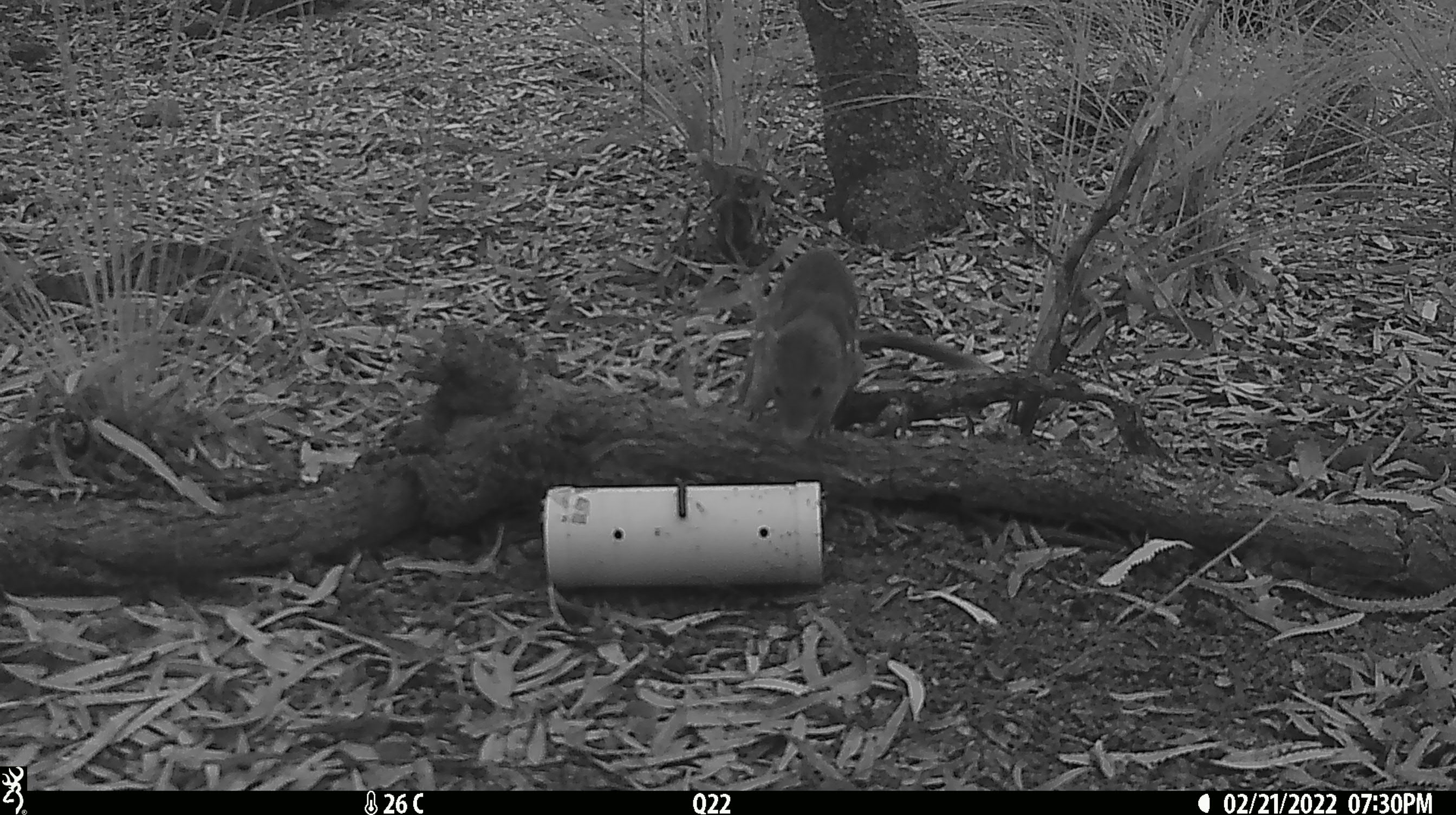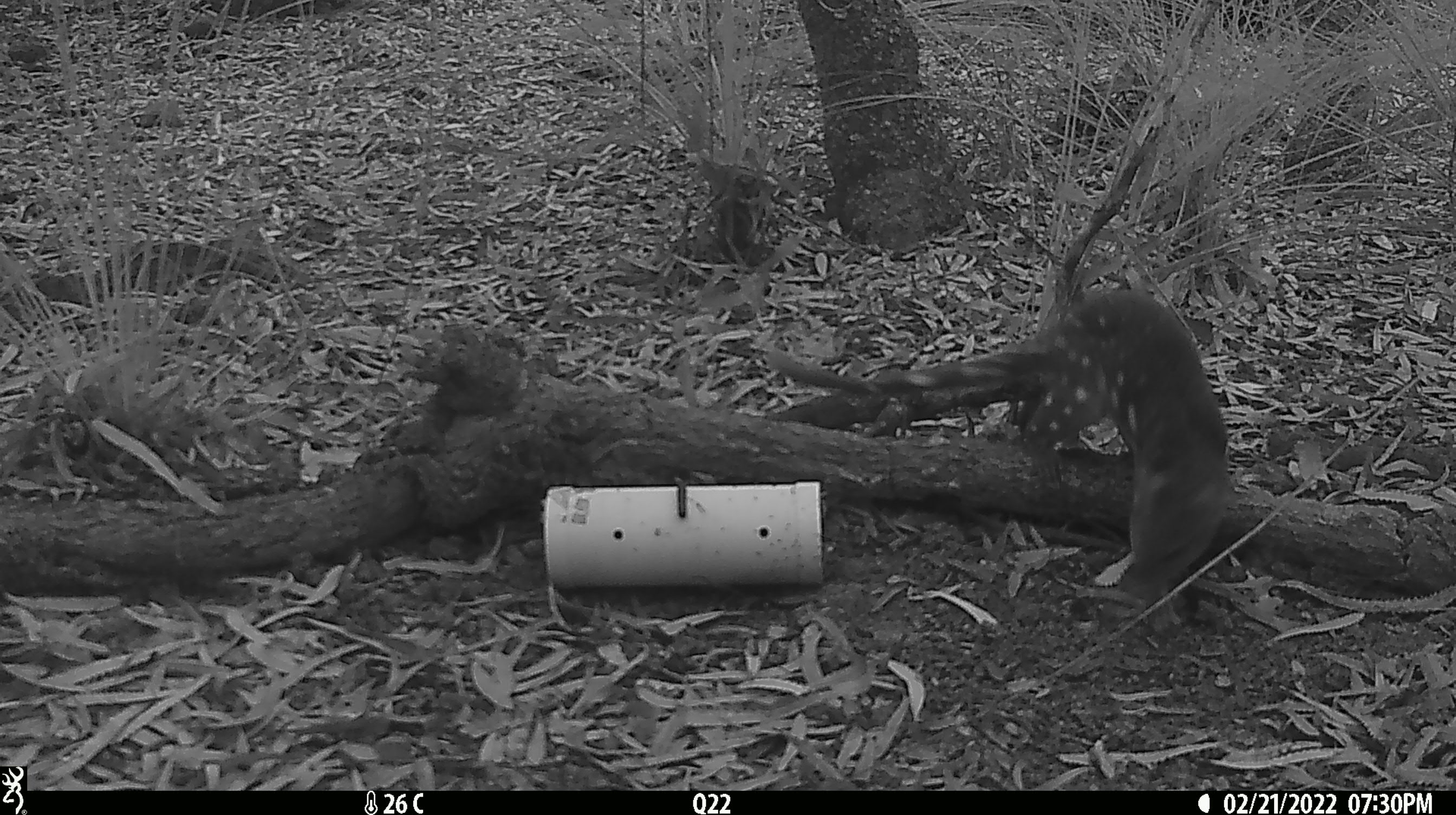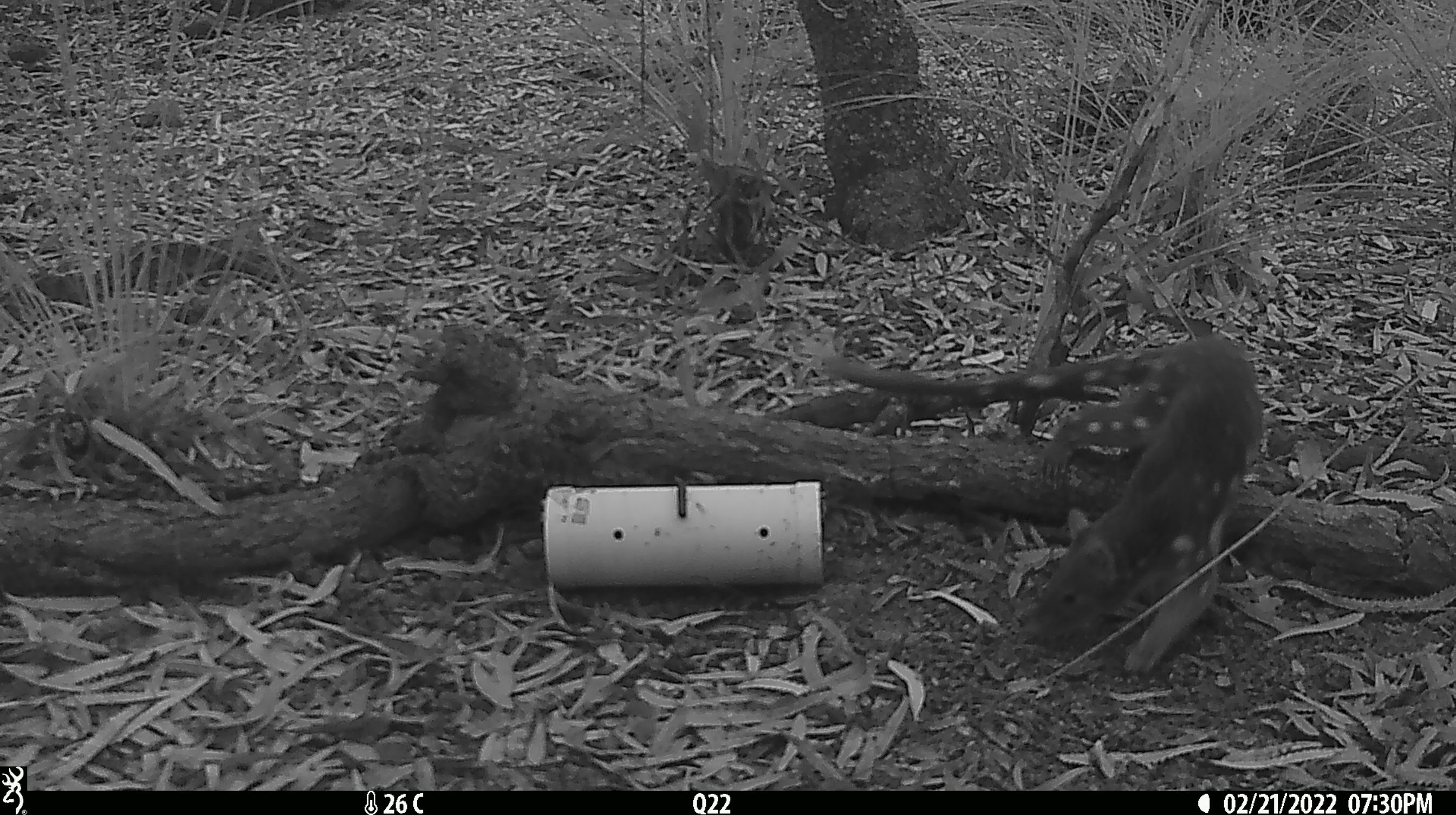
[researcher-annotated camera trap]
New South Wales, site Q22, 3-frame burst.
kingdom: Animalia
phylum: Chordata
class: Mammalia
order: Dasyuromorphia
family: Dasyuridae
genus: Dasyurus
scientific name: Dasyurus maculatus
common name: spotted-tailed quoll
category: quoll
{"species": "quoll (spotted-tailed quoll) (Dasyurus maculatus)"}